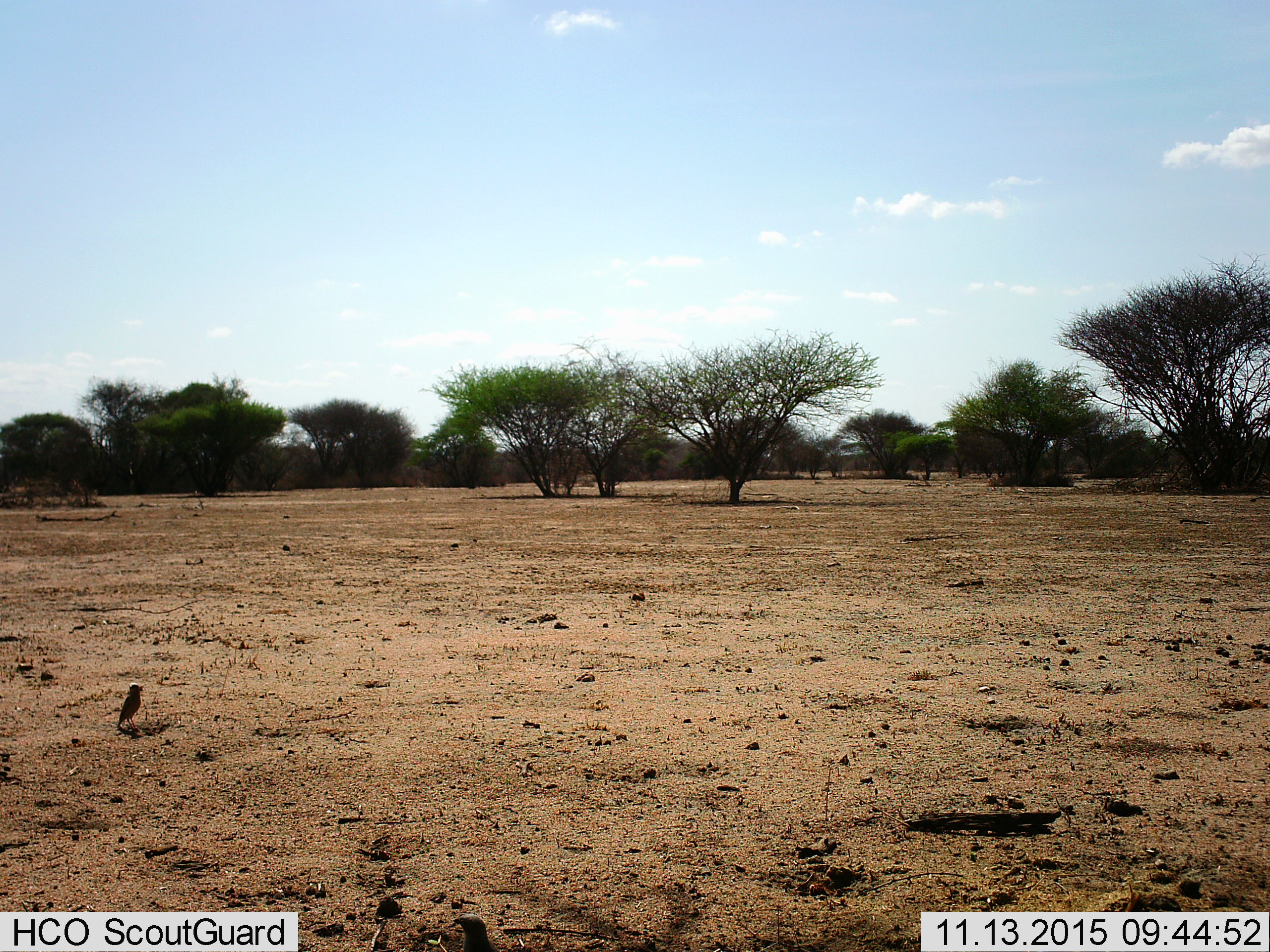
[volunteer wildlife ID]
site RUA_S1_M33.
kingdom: Animalia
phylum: Chordata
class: Aves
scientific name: Aves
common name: bird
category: birdother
Birdother (bird) (Aves), count 1. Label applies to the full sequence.